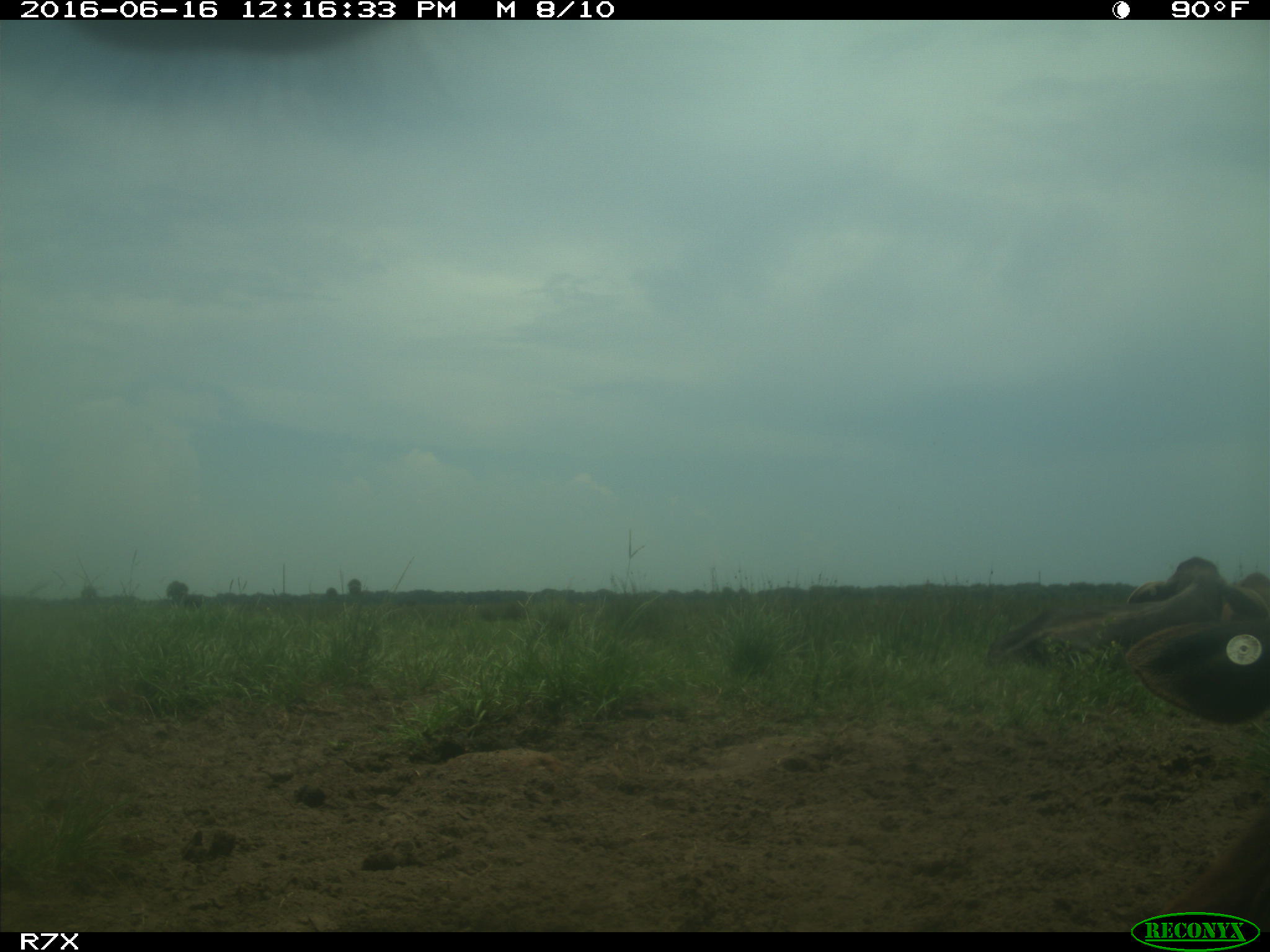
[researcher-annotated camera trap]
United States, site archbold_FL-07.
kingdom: Animalia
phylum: Chordata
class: Mammalia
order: Artiodactyla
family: Bovidae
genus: Bos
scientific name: Bos taurus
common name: domestic cow